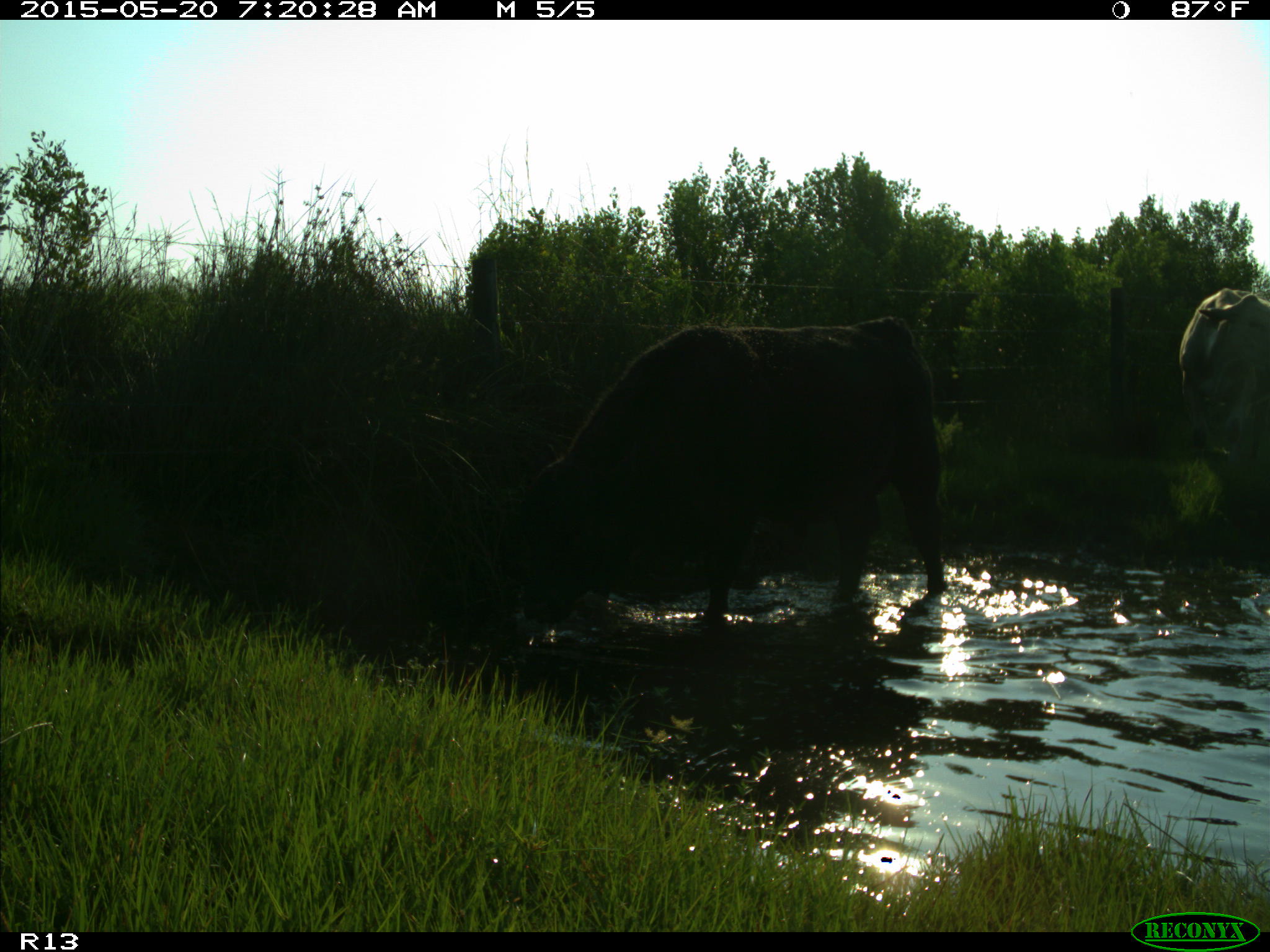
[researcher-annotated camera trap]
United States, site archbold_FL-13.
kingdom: Animalia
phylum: Chordata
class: Mammalia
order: Artiodactyla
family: Bovidae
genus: Bos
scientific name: Bos taurus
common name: domestic cow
Bos taurus (domestic cow).